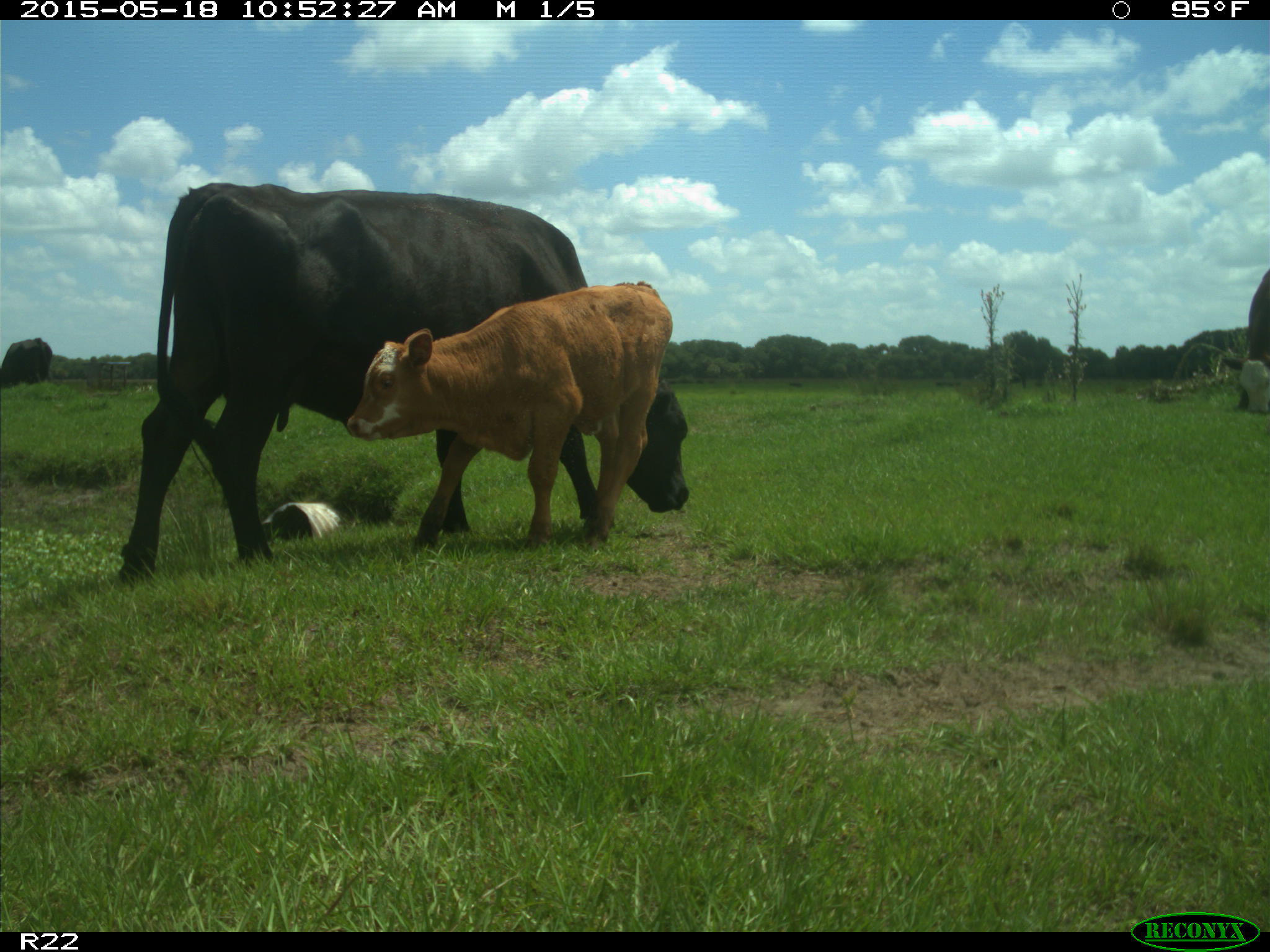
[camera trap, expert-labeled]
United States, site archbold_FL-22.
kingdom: Animalia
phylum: Chordata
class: Mammalia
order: Artiodactyla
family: Bovidae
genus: Bos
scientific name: Bos taurus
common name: domestic cow